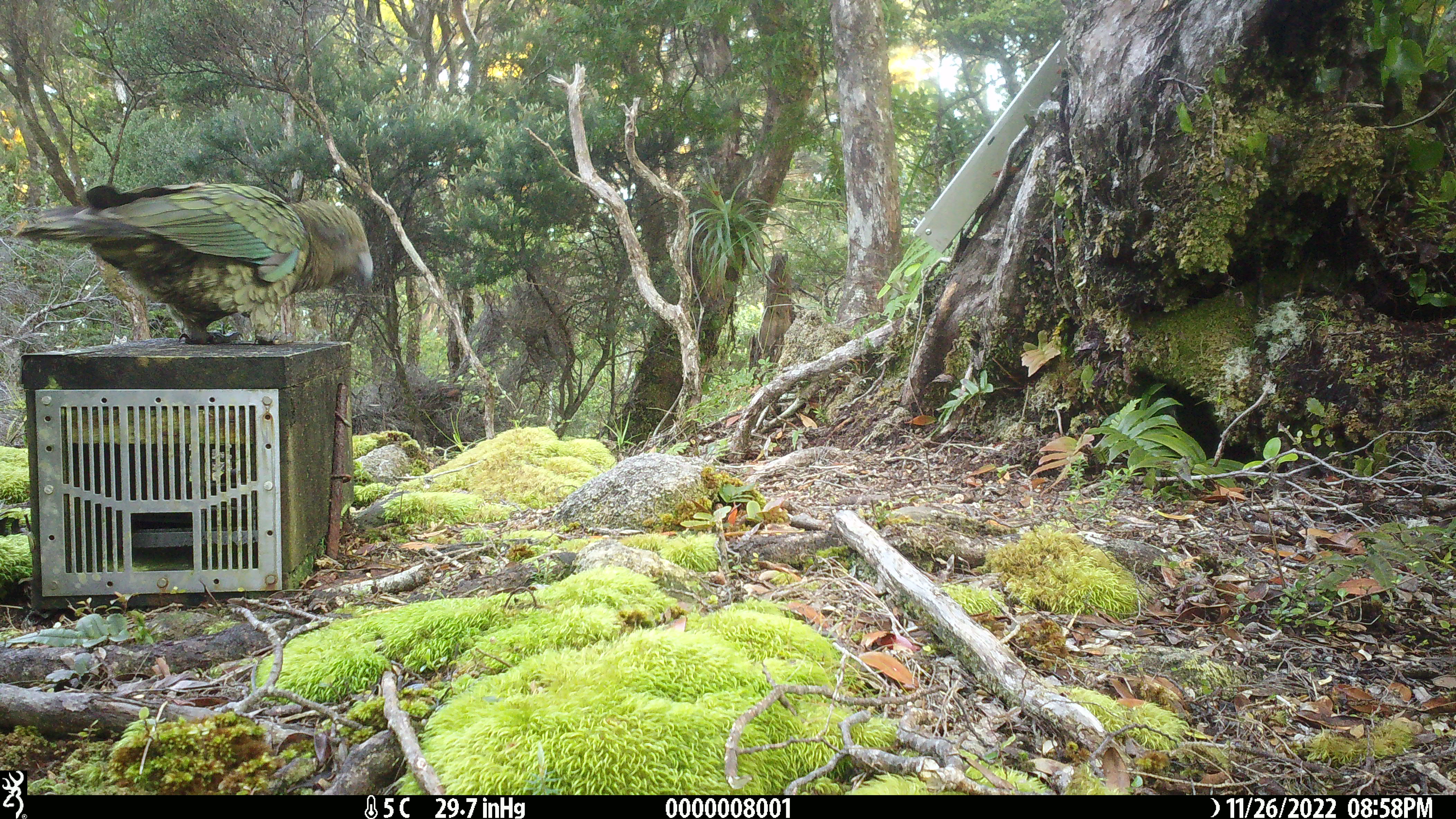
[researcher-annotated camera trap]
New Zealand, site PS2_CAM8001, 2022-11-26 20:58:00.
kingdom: Animalia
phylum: Chordata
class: Aves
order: Psittaciformes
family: Strigopidae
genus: Nestor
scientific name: Nestor notabilis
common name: kea